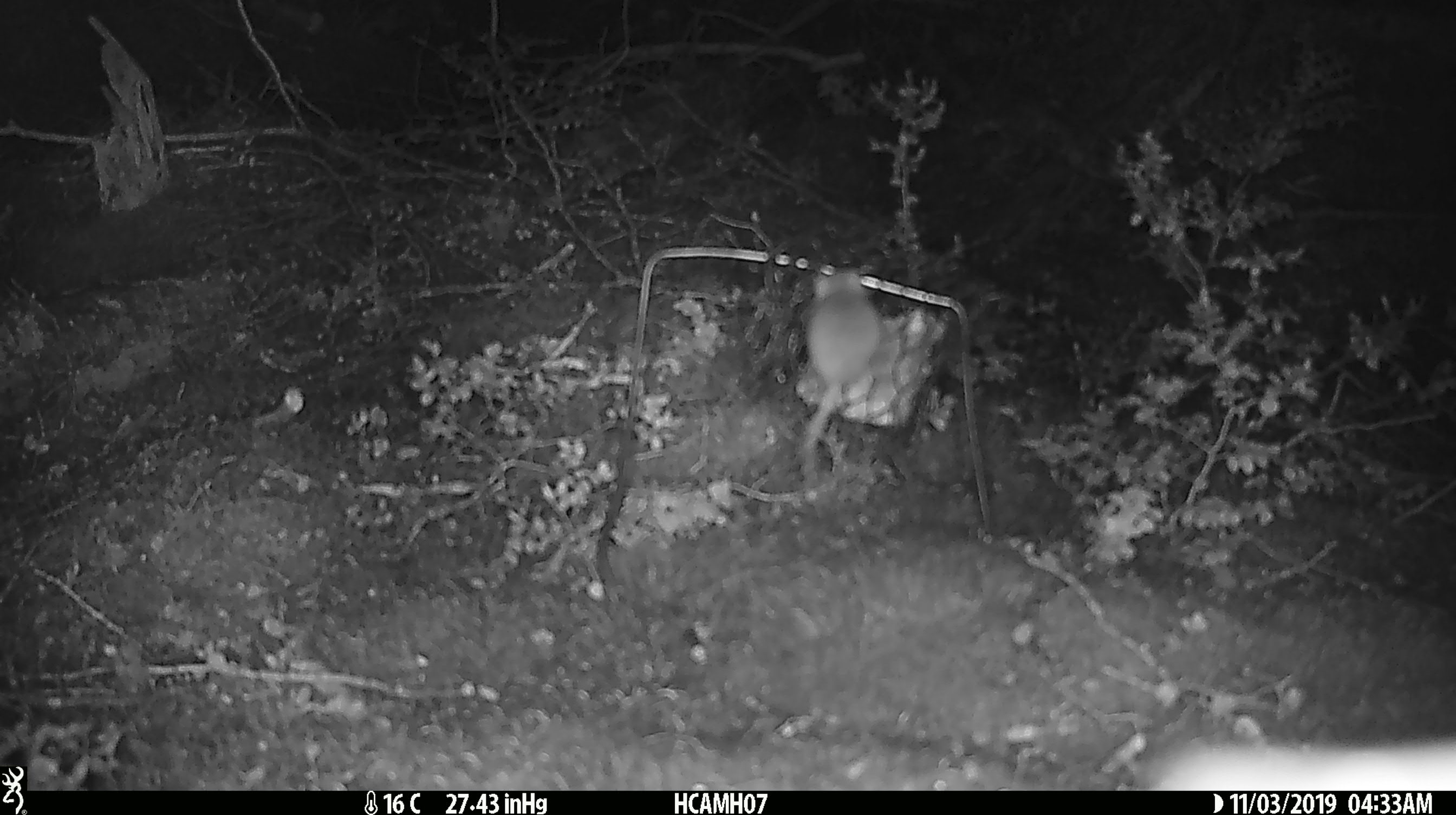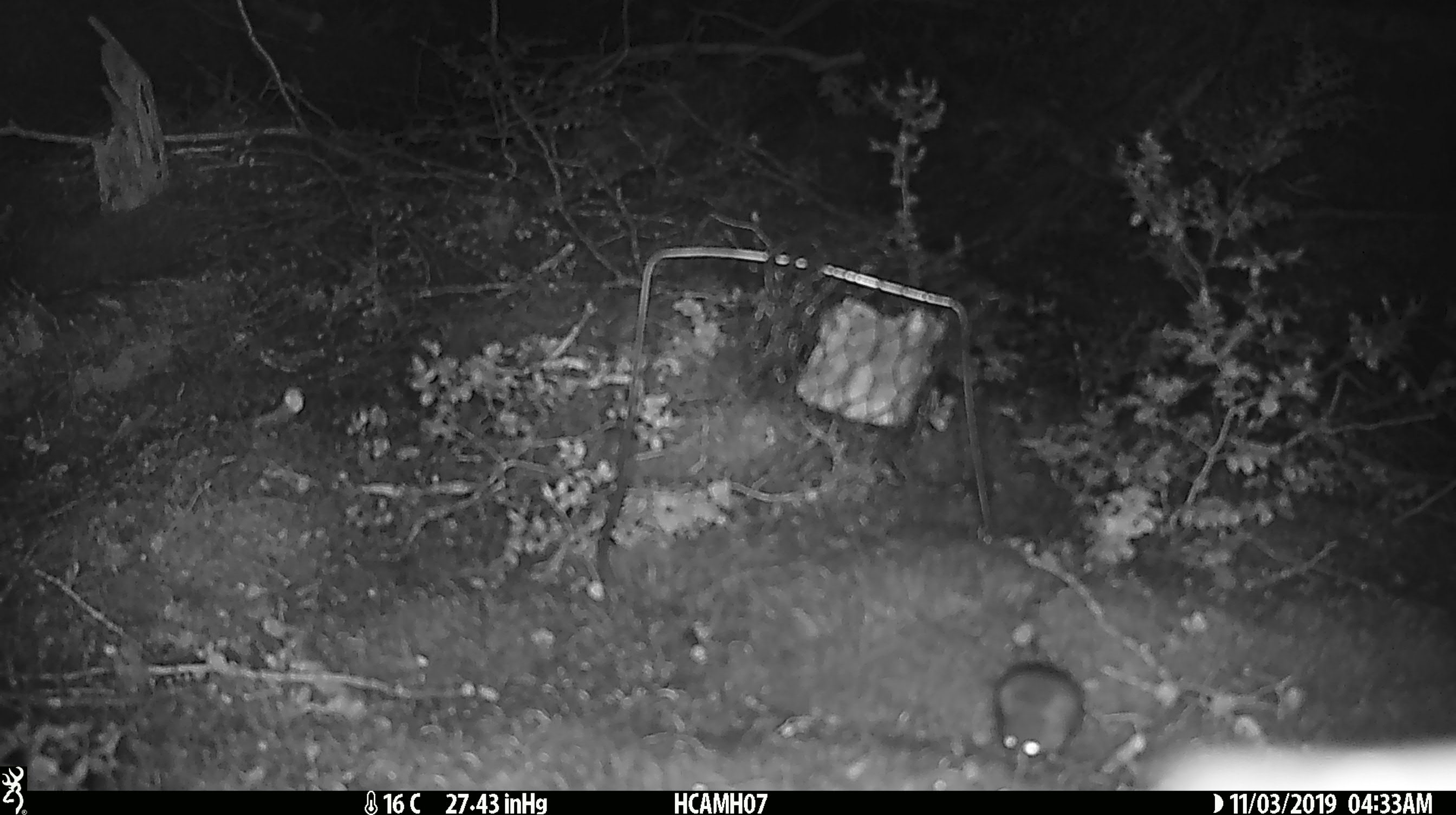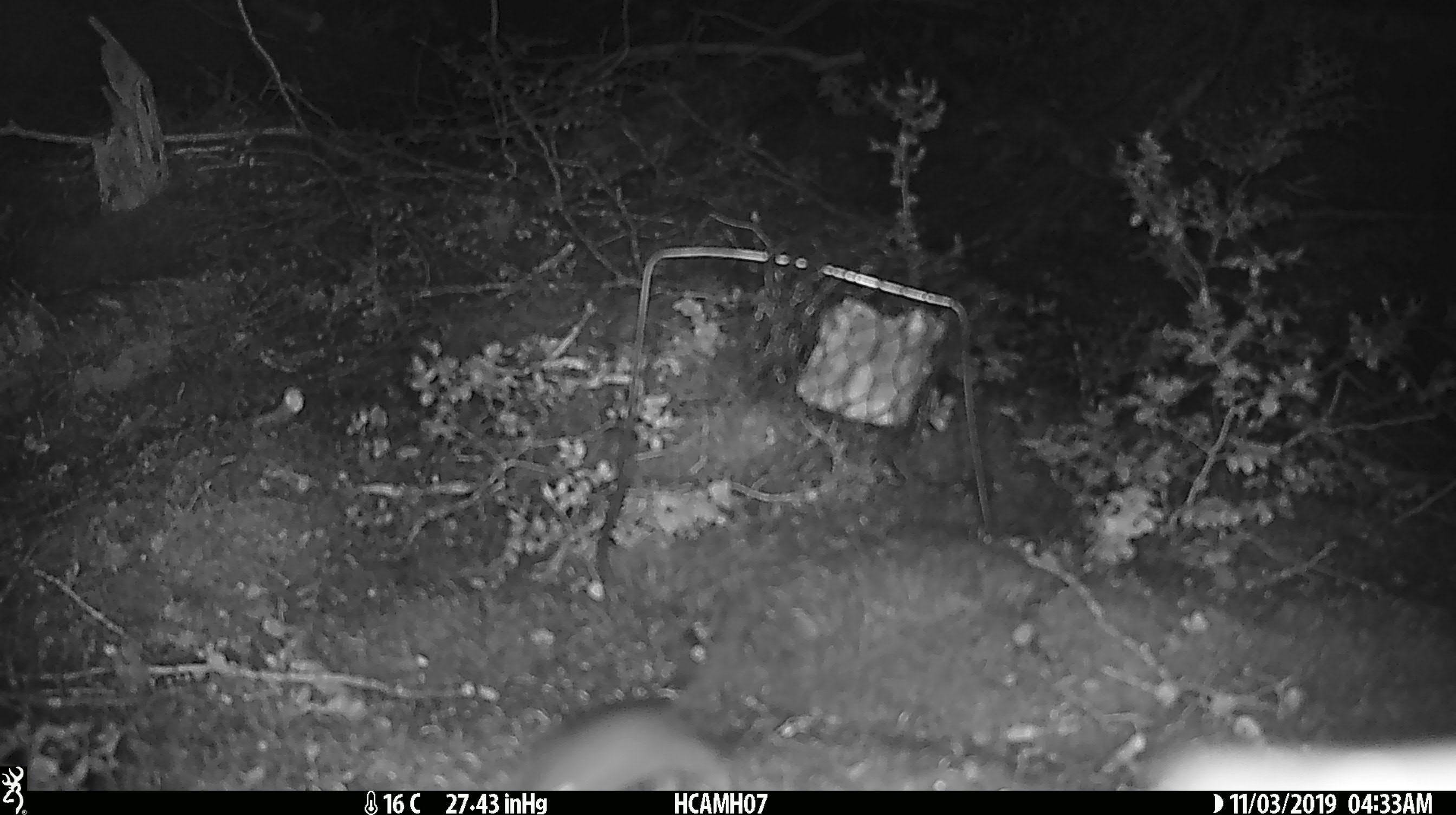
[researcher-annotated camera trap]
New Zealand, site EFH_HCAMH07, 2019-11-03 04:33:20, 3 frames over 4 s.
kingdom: Animalia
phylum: Chordata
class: Mammalia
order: Rodentia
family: Muridae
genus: Mus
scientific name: Mus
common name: mouse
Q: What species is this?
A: Mouse (Mus).